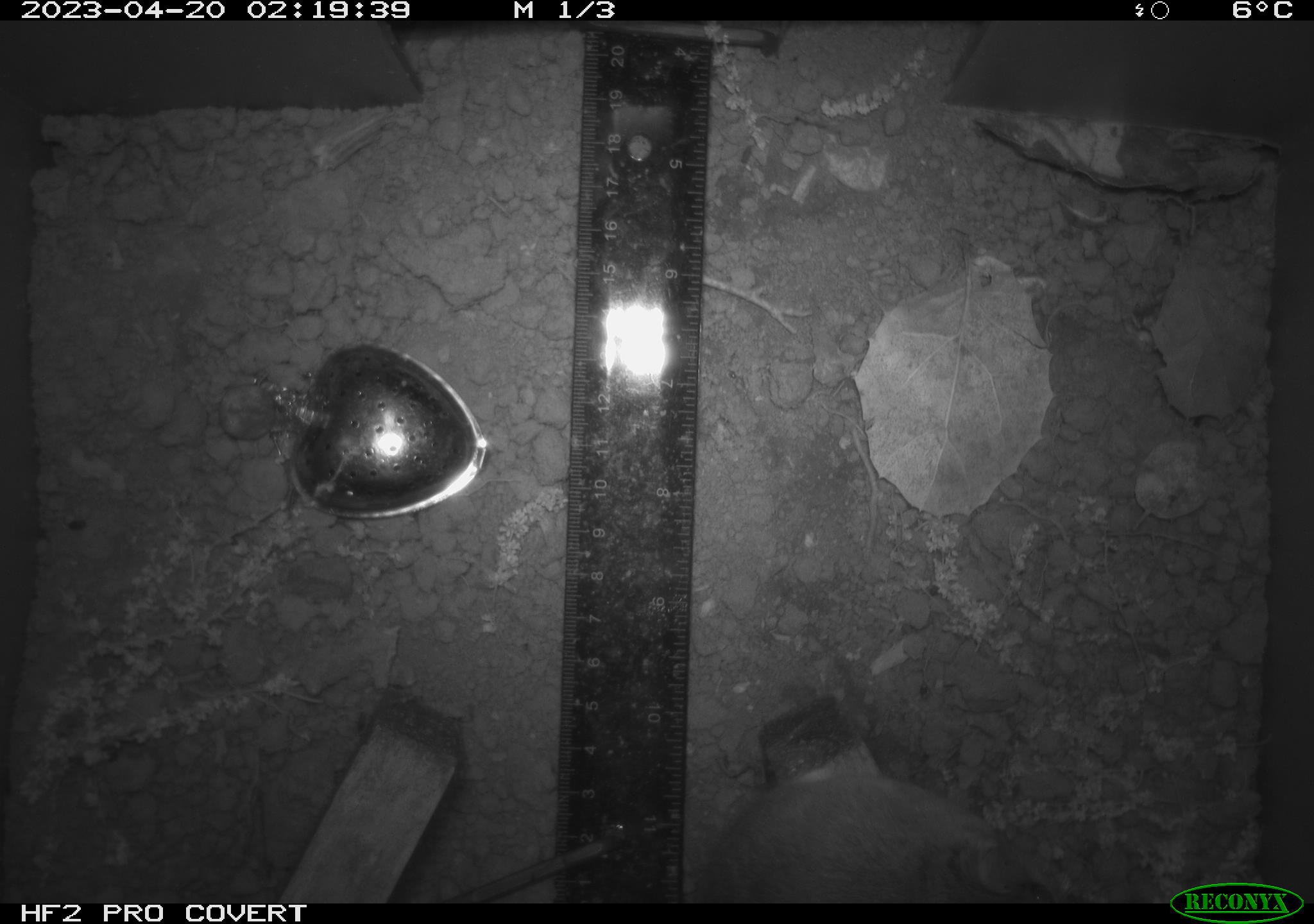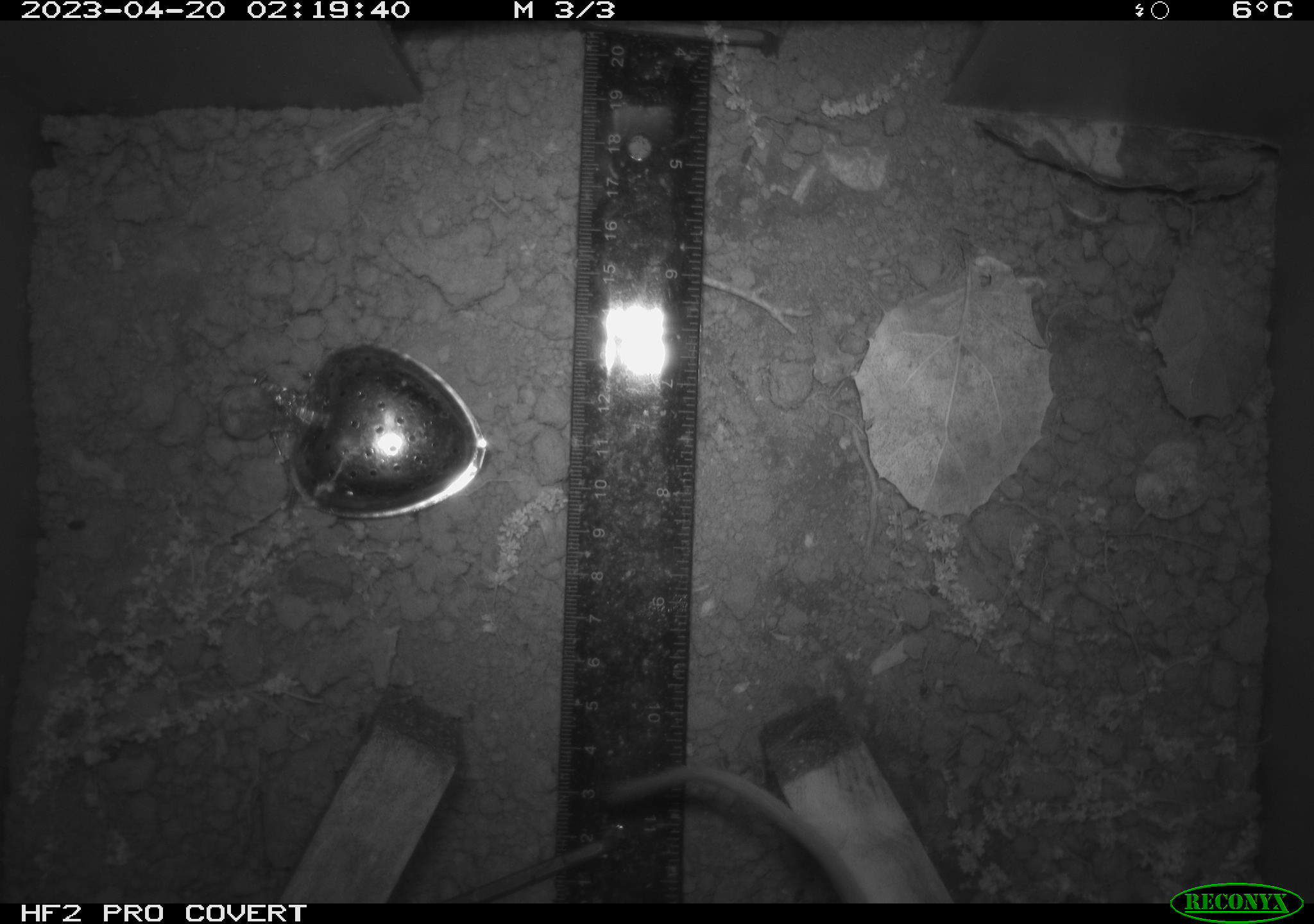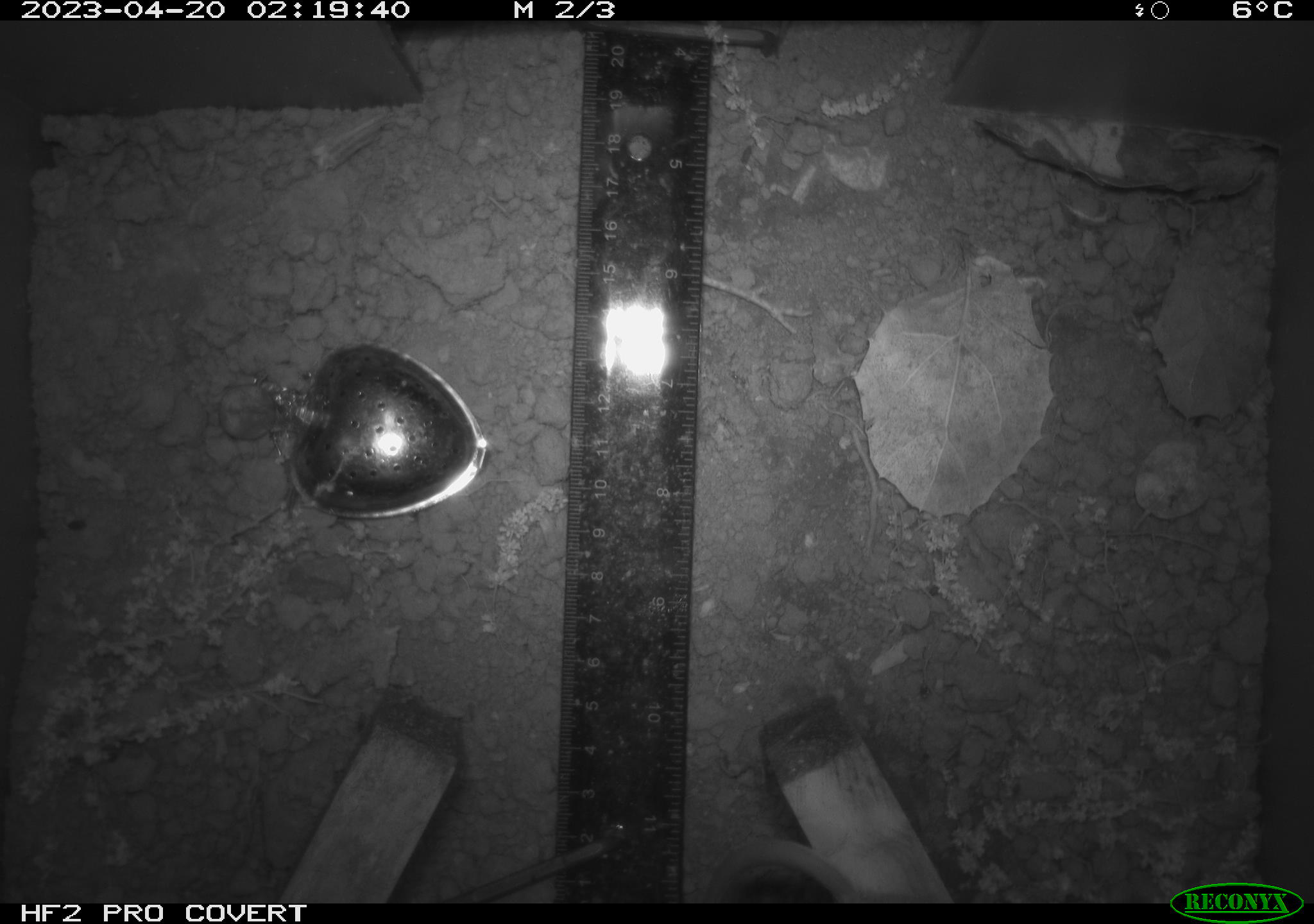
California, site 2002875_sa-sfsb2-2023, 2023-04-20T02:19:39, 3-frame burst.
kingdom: Animalia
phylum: Chordata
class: Mammalia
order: Rodentia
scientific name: Rodentia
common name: mouse species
Mouse species (Rodentia).